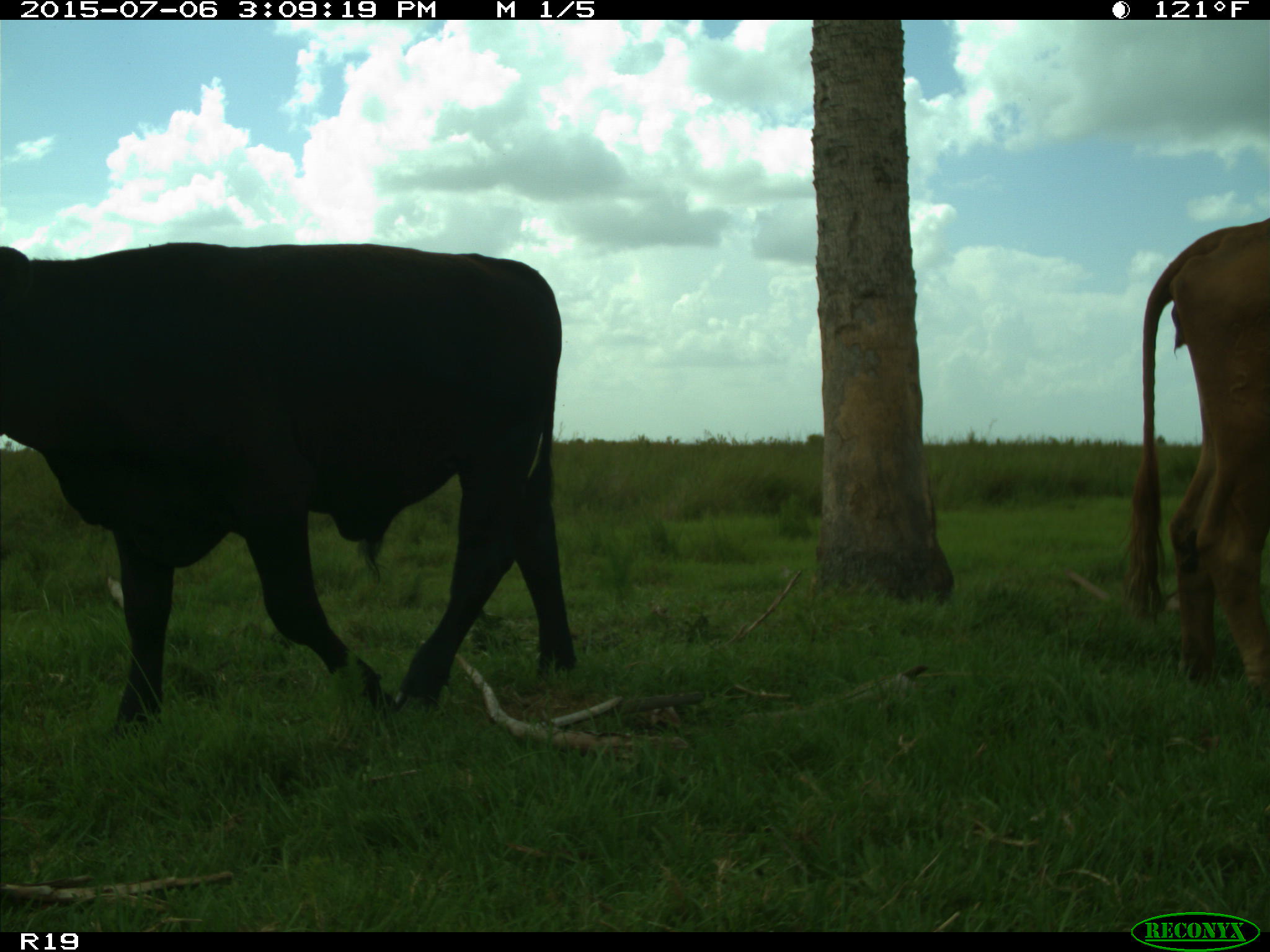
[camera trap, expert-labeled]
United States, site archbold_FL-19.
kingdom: Animalia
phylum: Chordata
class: Mammalia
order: Artiodactyla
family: Bovidae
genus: Bos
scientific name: Bos taurus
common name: domestic cow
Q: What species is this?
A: Bos taurus (domestic cow).